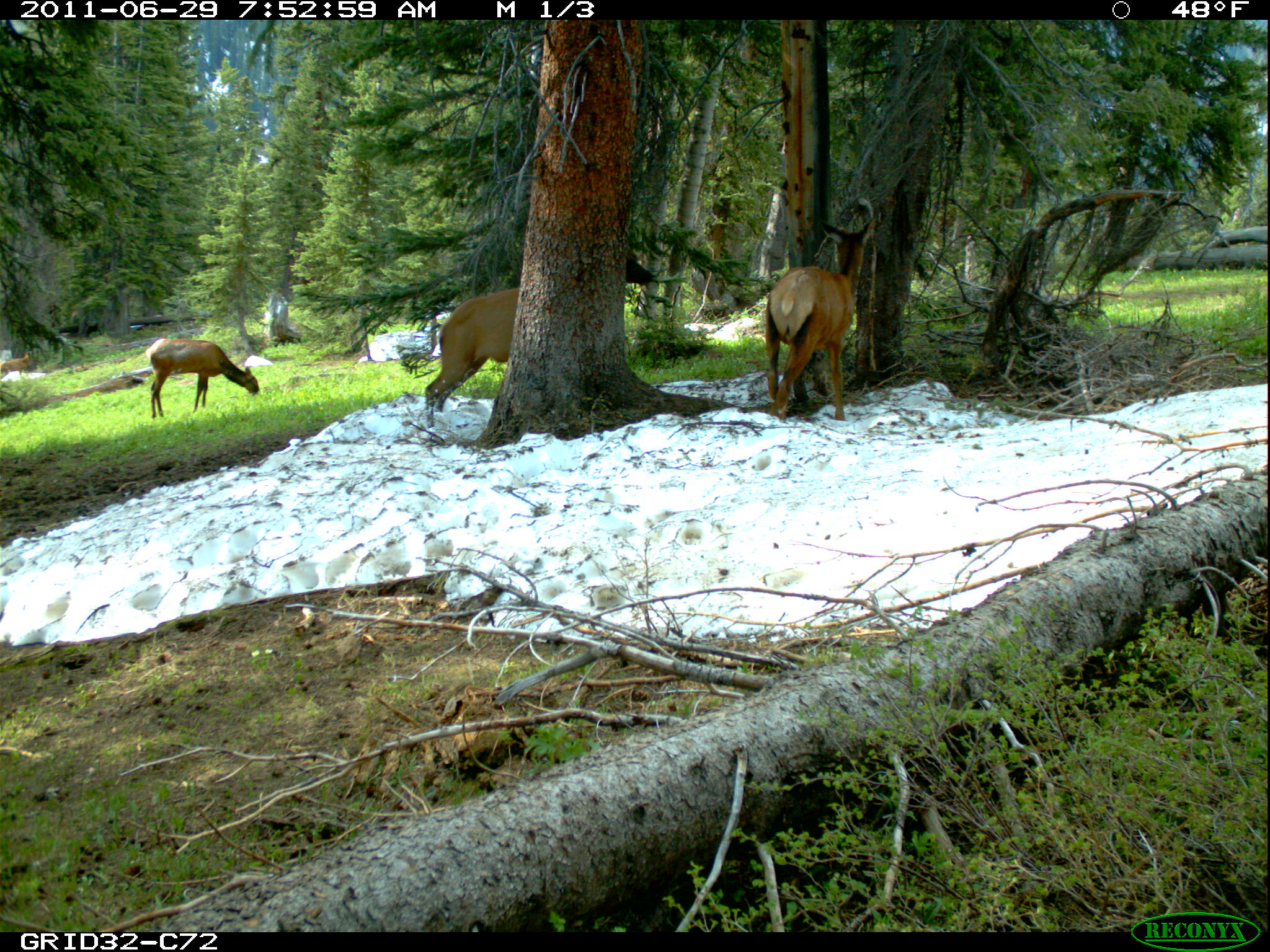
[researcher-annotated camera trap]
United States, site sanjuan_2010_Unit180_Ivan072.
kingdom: Animalia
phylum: Chordata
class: Mammalia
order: Artiodactyla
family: Cervidae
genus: Cervus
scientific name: Cervus elaphus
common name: red deer